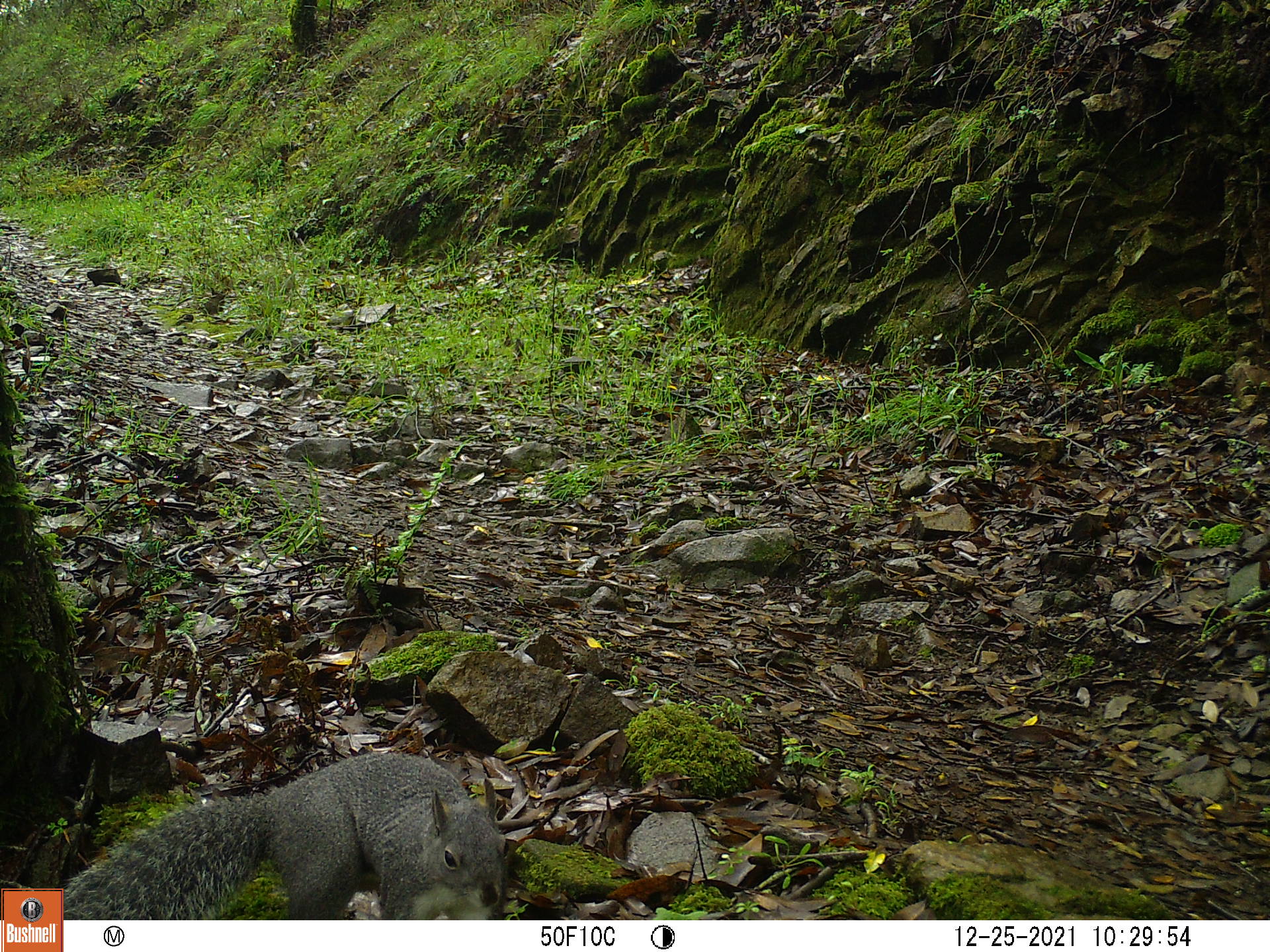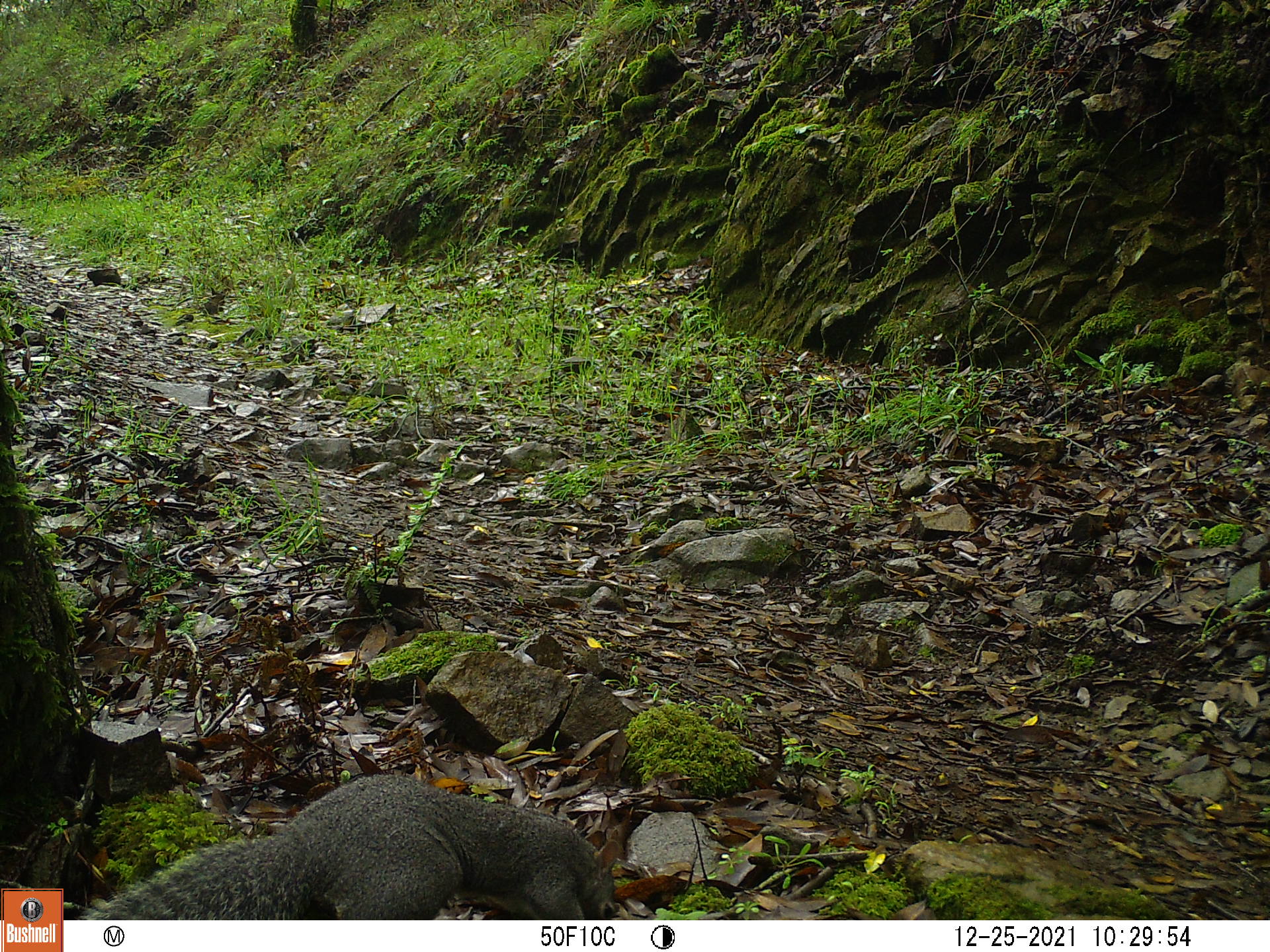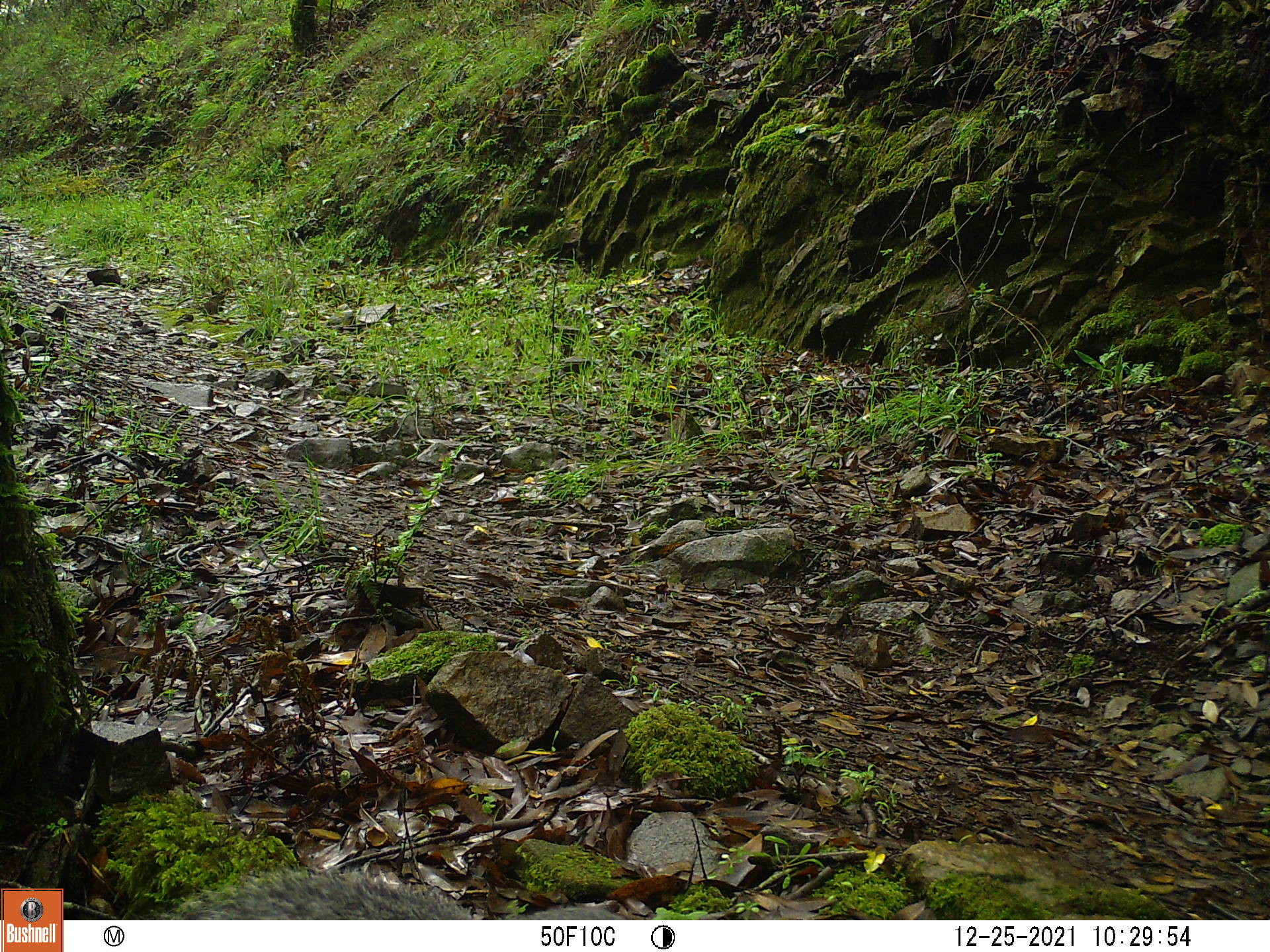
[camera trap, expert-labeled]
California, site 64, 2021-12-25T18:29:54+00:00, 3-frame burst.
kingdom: Animalia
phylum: Chordata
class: Mammalia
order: Rodentia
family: Sciuridae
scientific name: Sciuridae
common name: squirrel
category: unknown squirrel